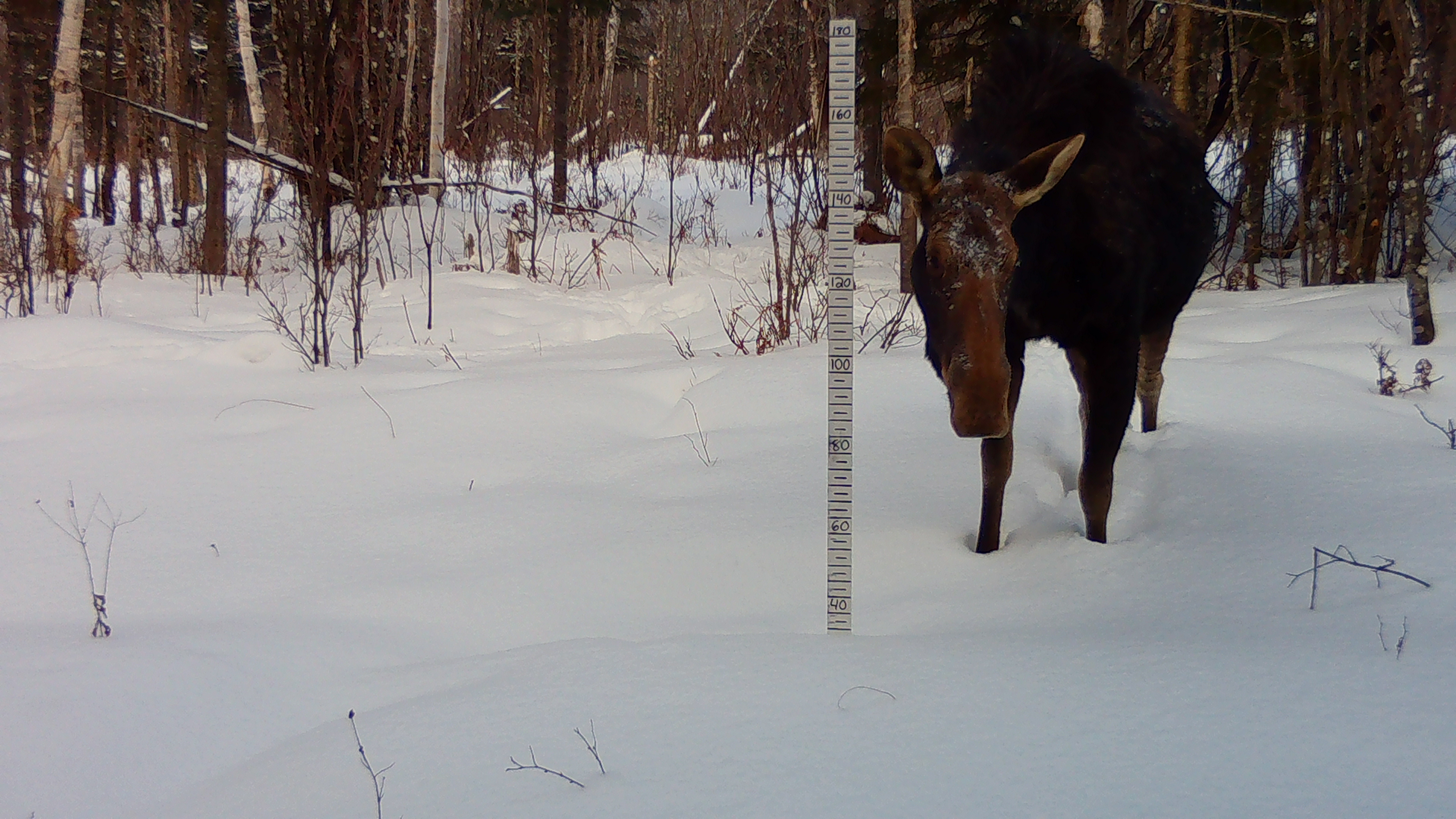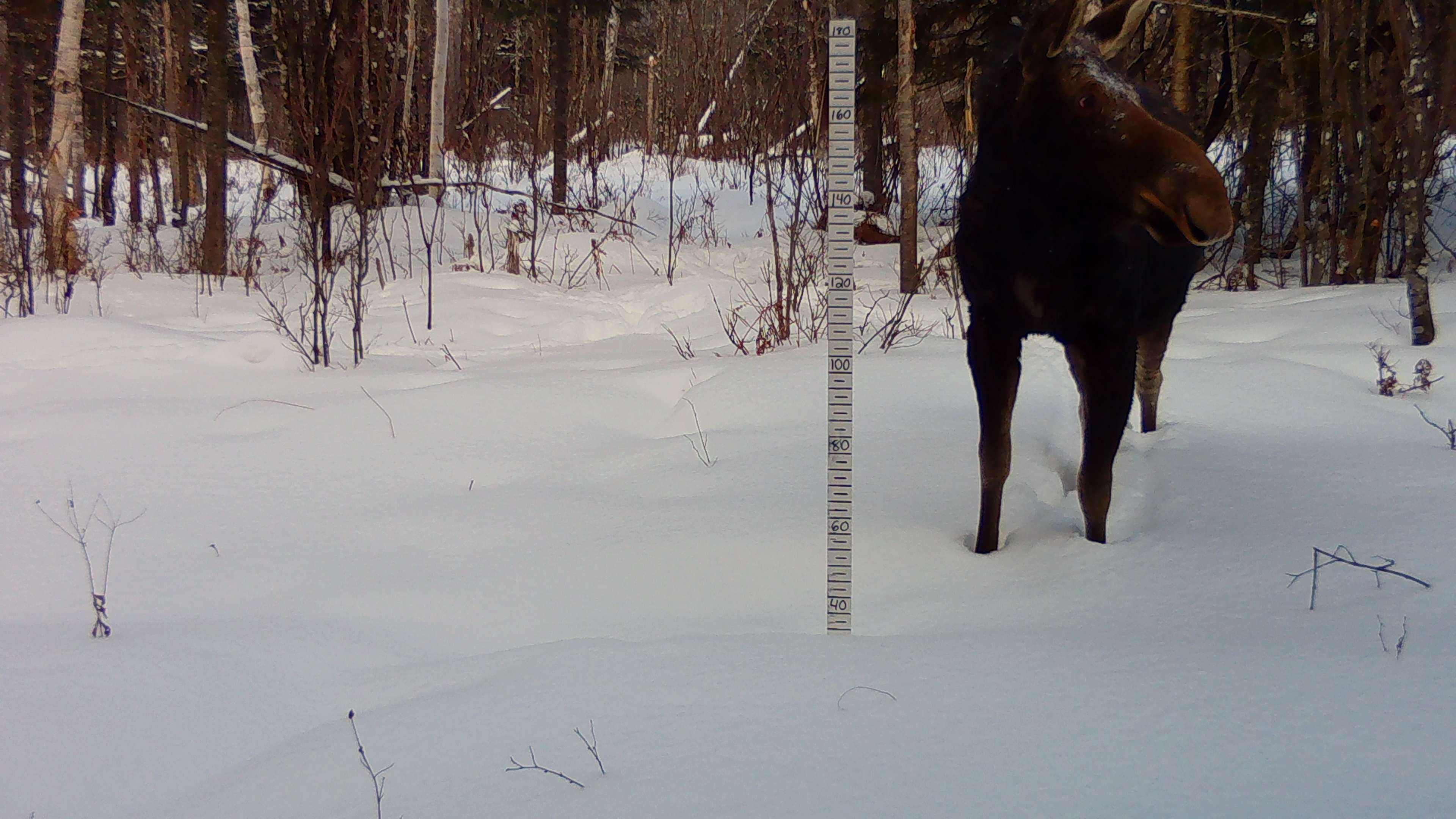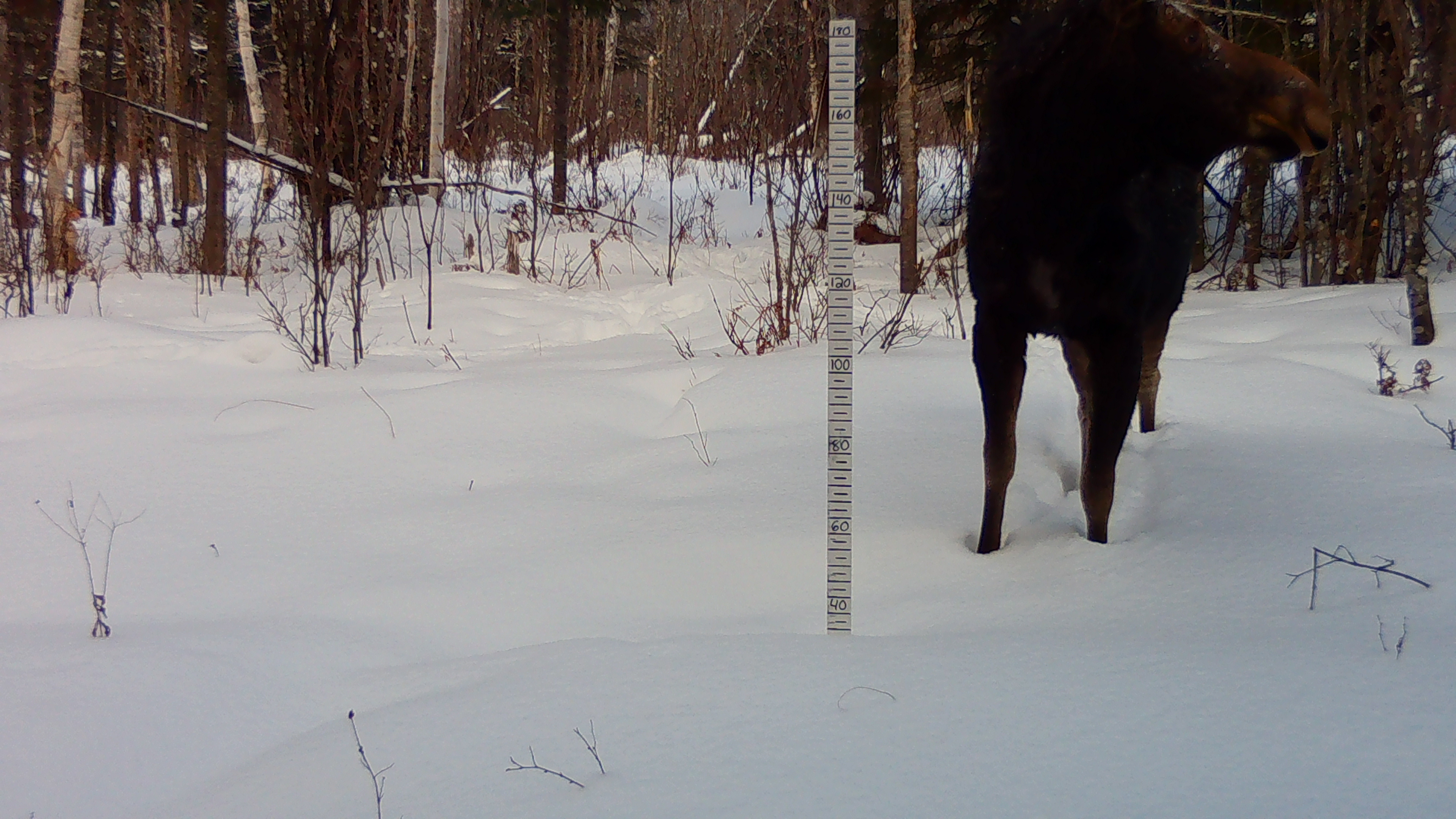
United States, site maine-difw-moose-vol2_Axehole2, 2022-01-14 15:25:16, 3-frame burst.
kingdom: Animalia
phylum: Chordata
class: Mammalia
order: Artiodactyla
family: Cervidae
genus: Alces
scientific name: Alces alces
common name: moose